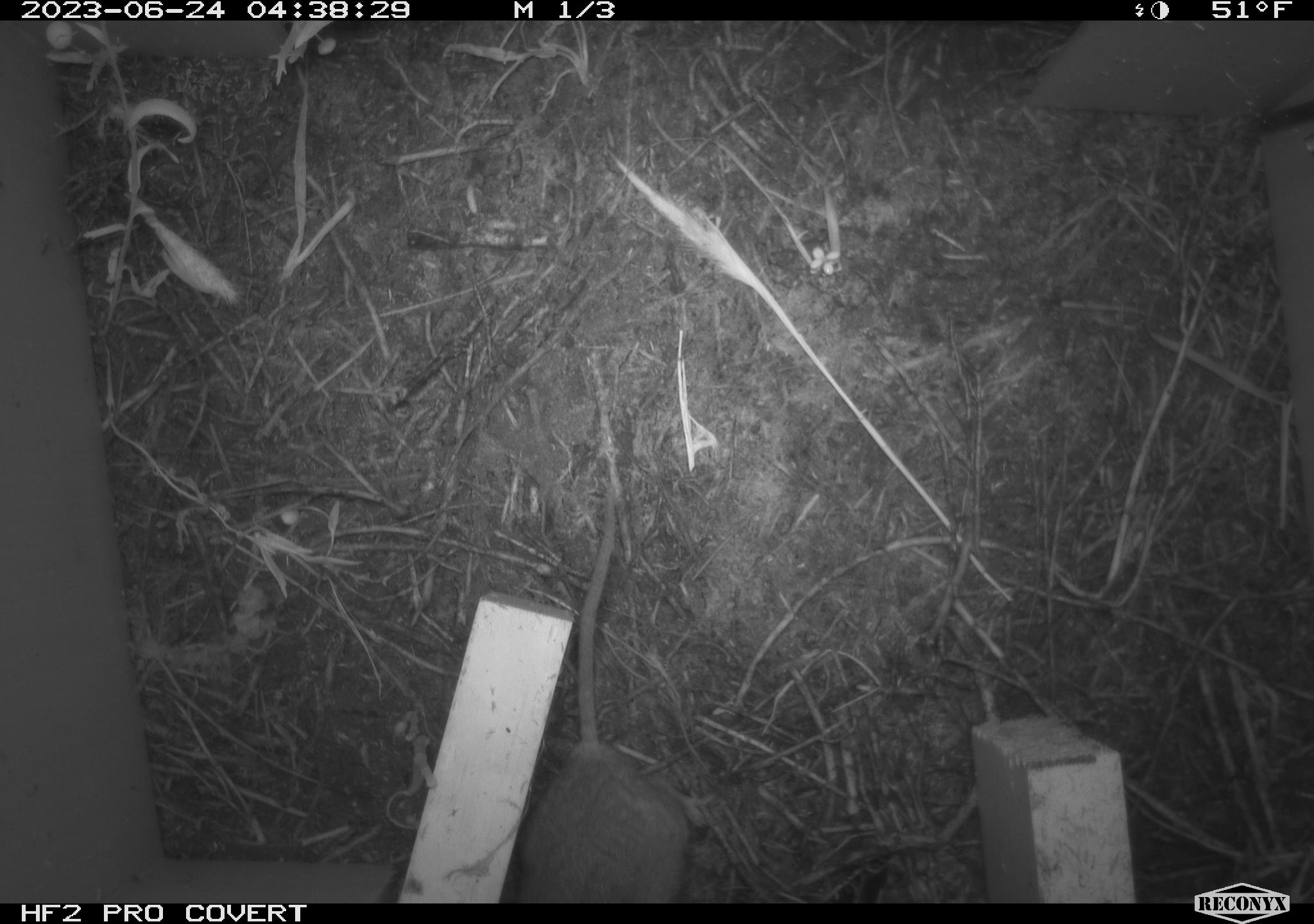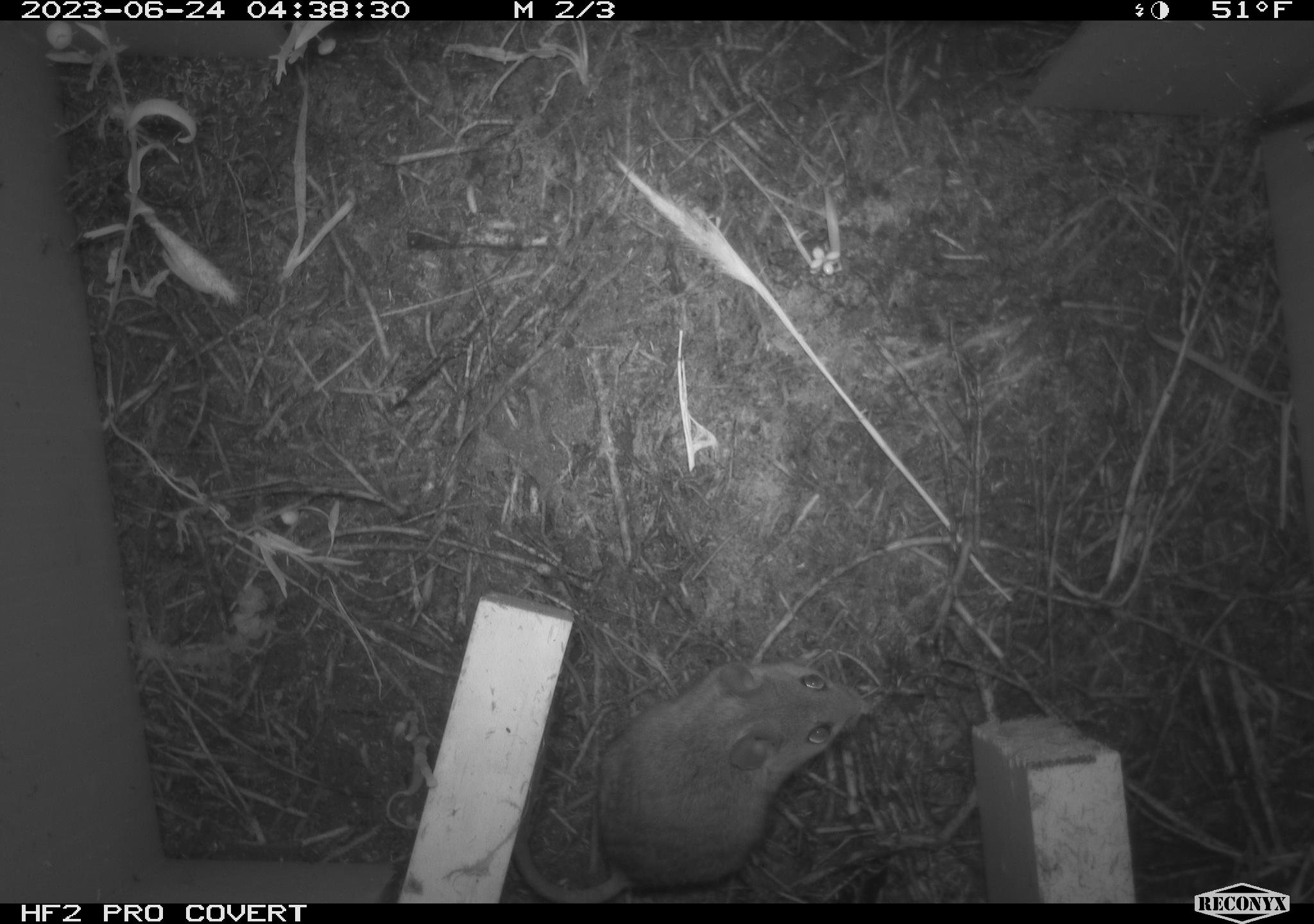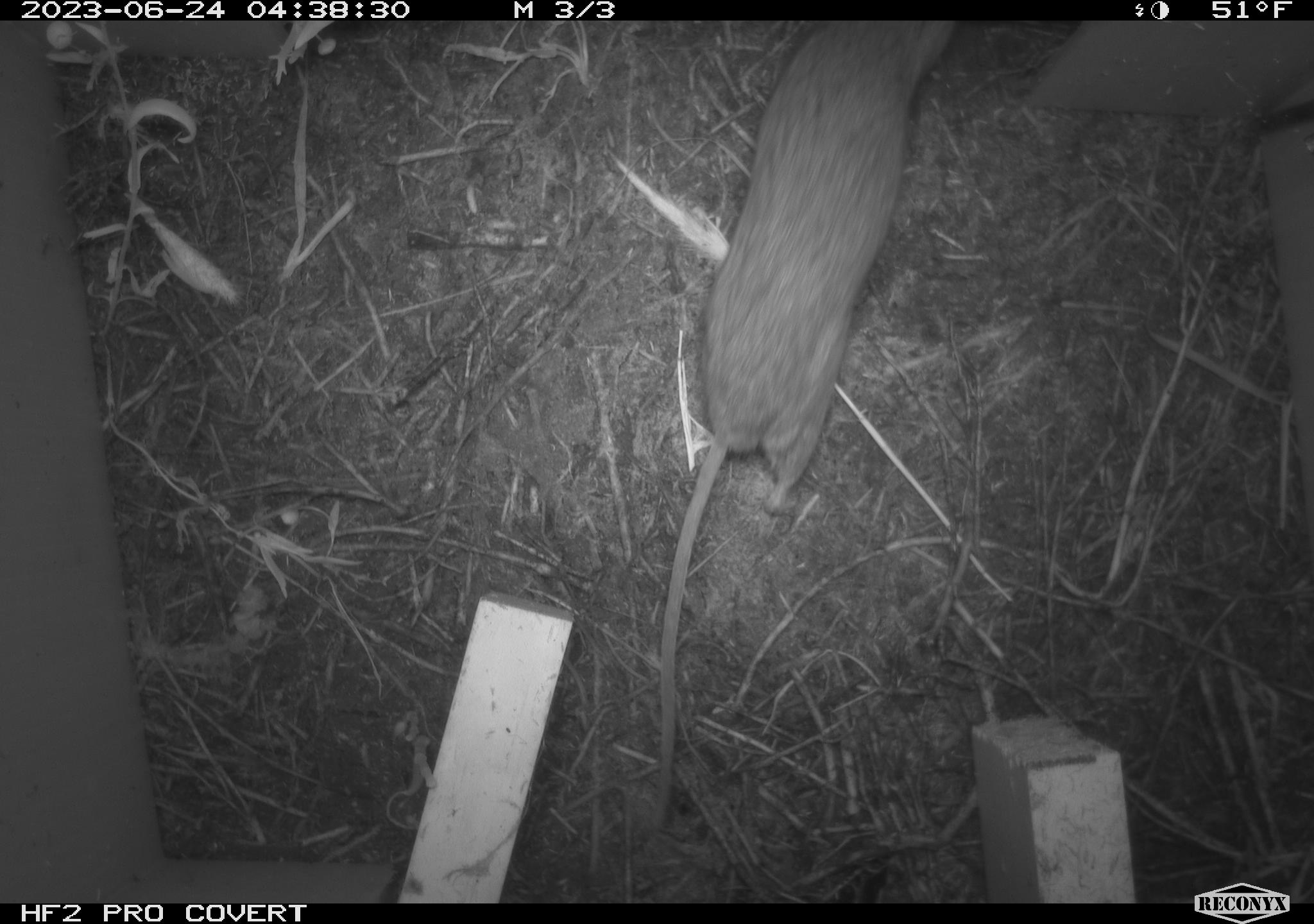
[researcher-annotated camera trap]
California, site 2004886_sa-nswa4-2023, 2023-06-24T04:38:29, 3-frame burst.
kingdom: Animalia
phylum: Chordata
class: Mammalia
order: Rodentia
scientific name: Rodentia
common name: mouse species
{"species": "mouse species (Rodentia)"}